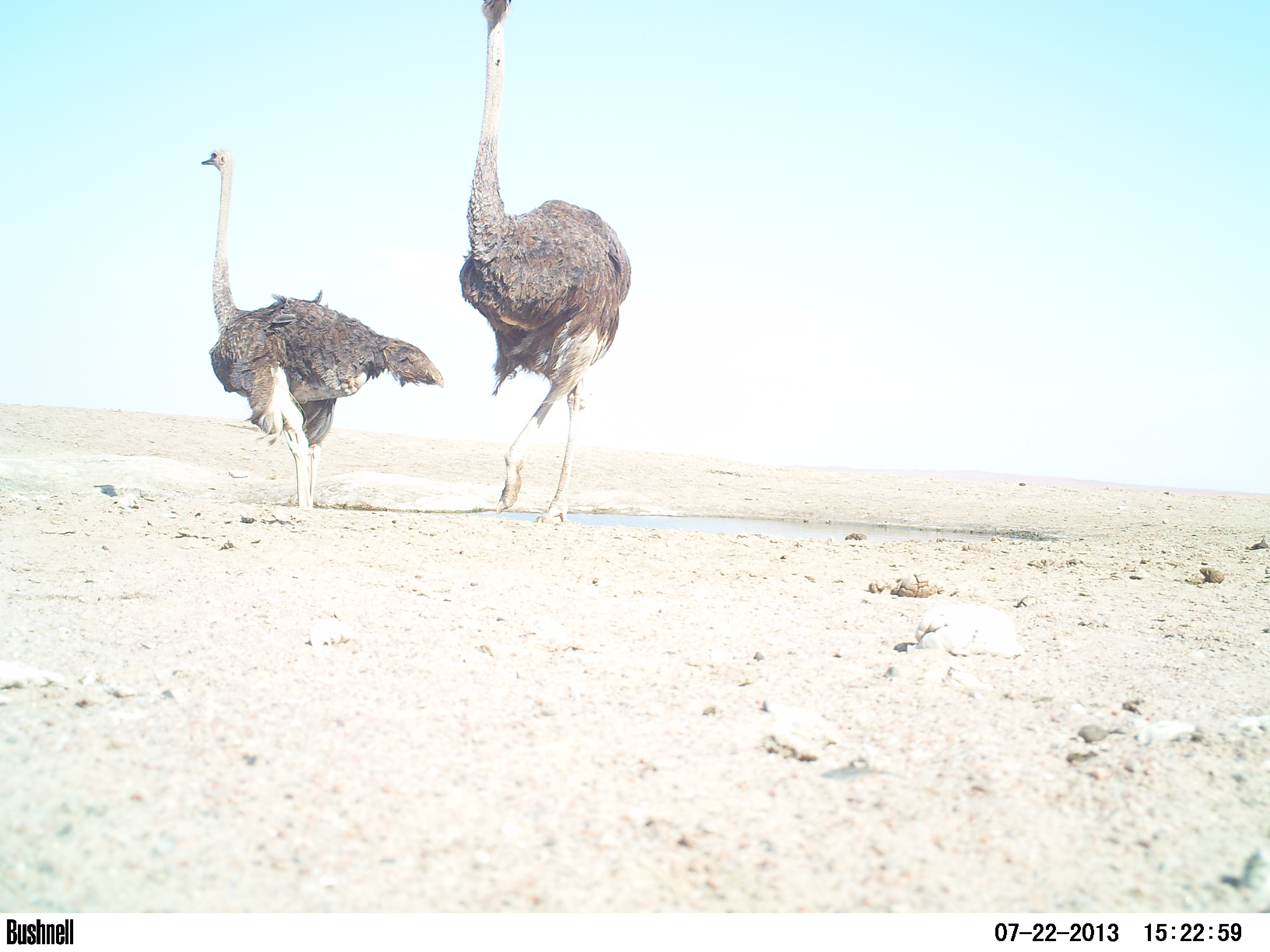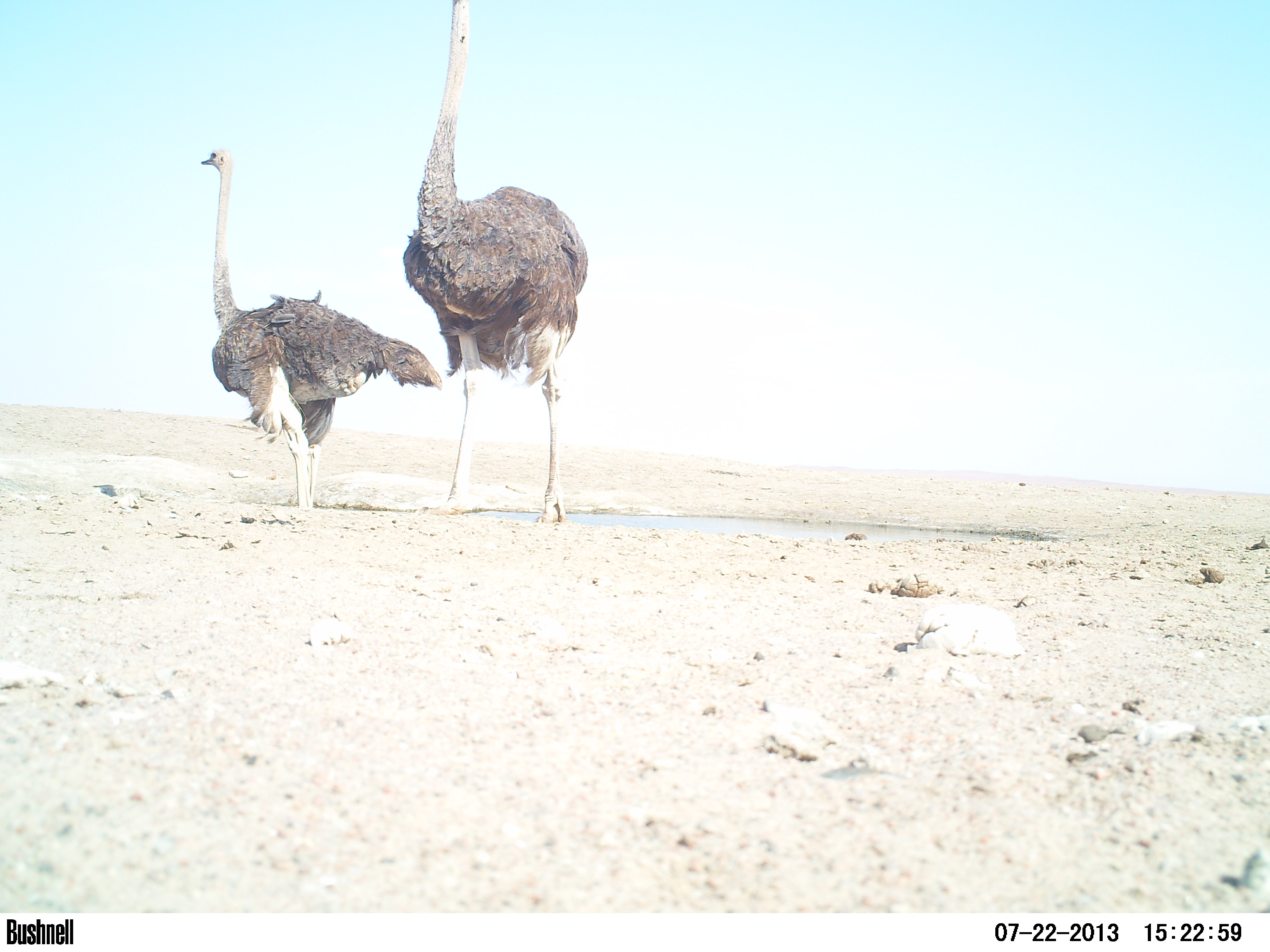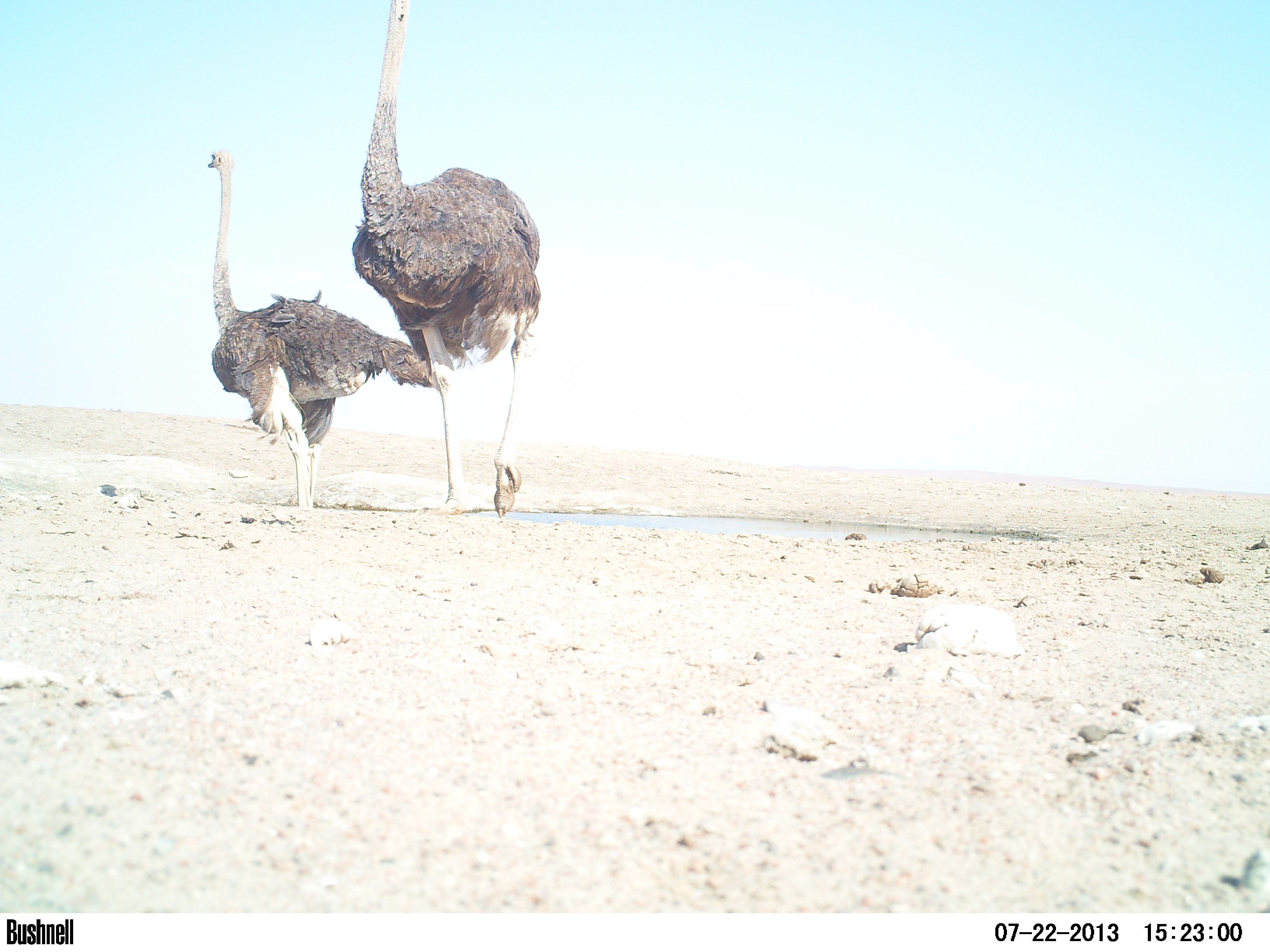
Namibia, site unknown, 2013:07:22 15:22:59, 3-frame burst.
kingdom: Animalia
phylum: Chordata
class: Aves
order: Struthioniformes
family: Struthionidae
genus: Struthio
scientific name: Struthio camelus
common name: common ostrich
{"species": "Struthio camelus (common ostrich)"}